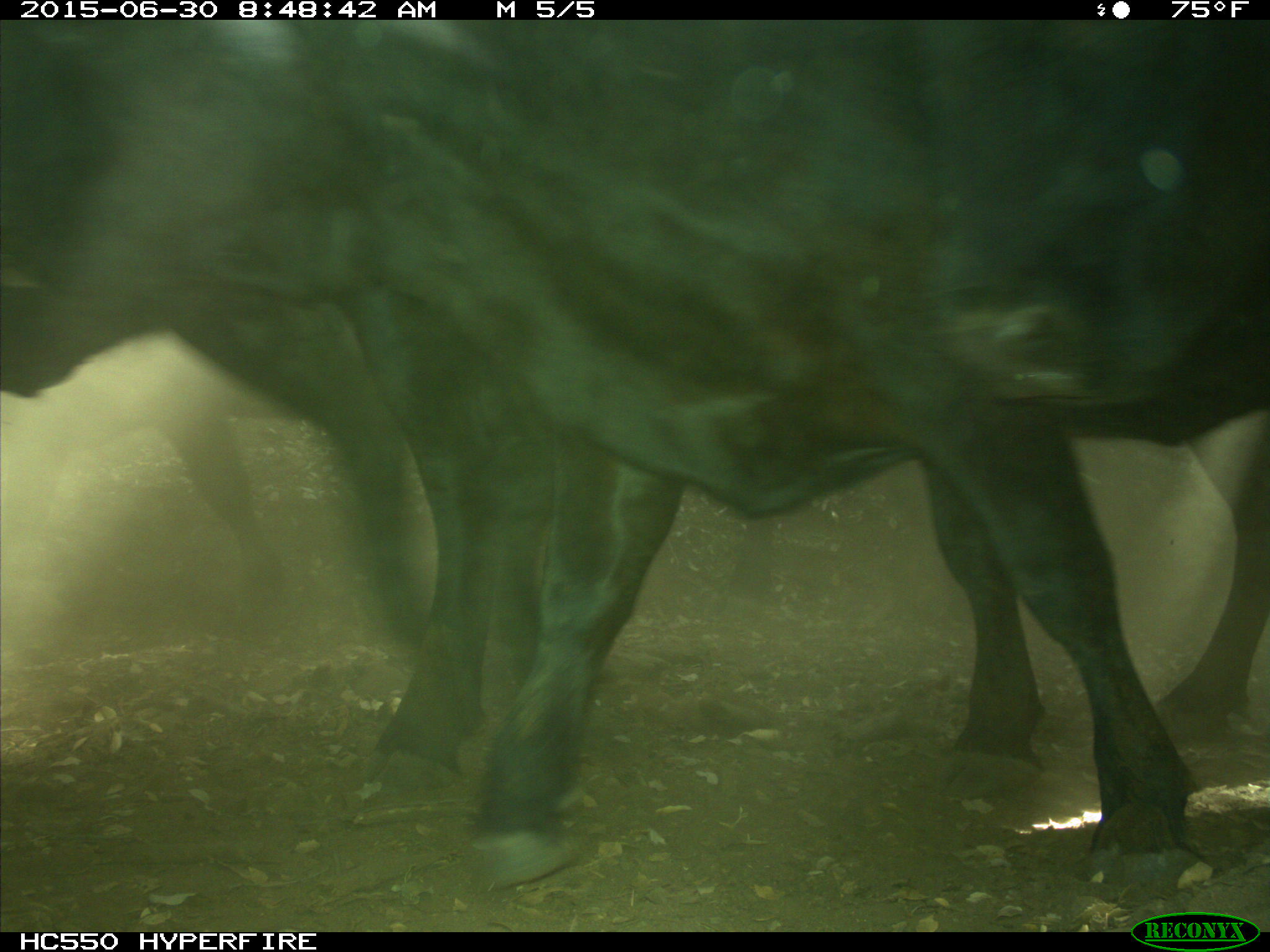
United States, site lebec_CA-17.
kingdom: Animalia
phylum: Chordata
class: Mammalia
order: Artiodactyla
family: Bovidae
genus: Bos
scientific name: Bos taurus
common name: domestic cow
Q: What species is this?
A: Bos taurus (domestic cow).